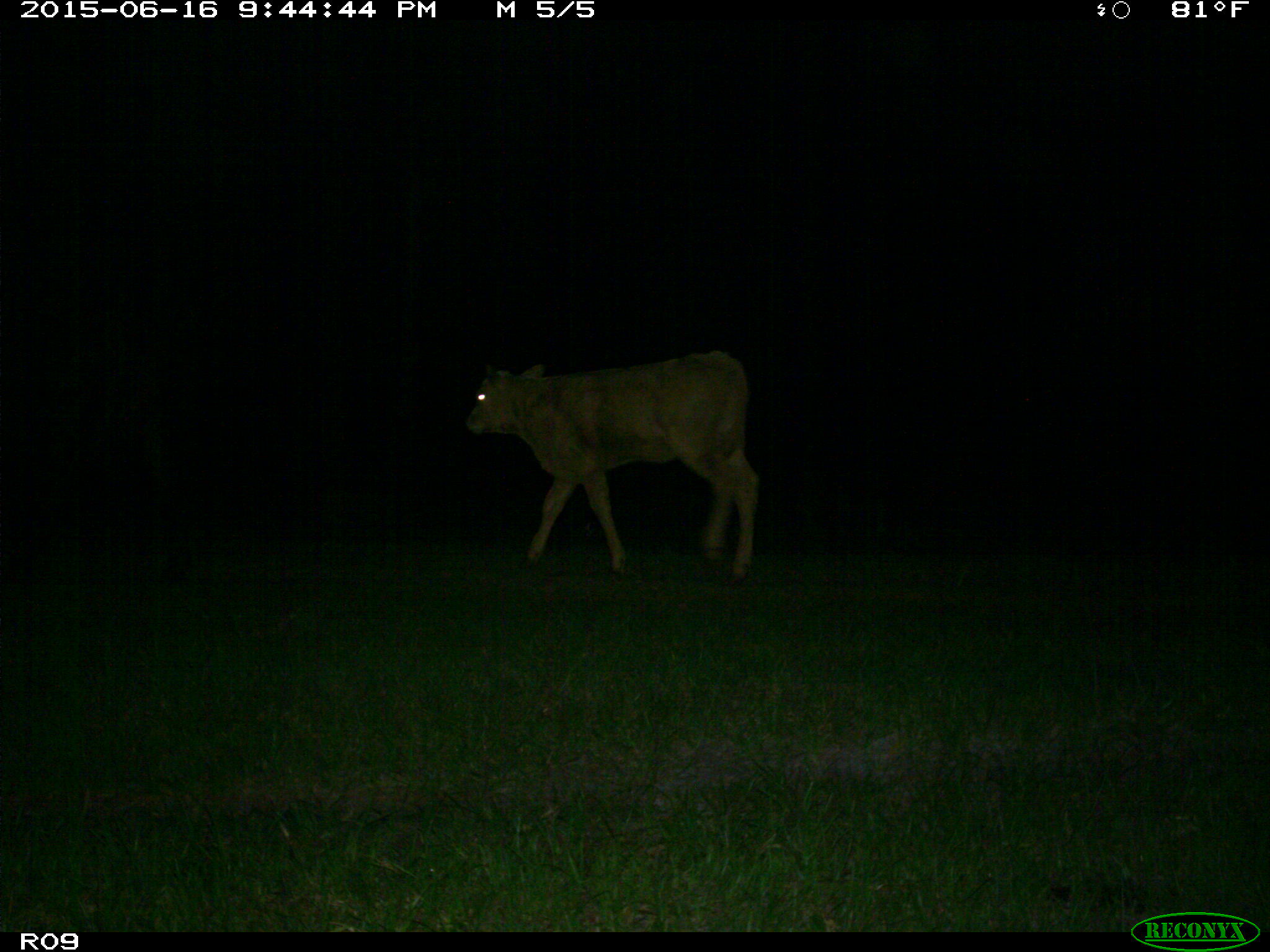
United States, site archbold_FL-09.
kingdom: Animalia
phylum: Chordata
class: Mammalia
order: Artiodactyla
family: Bovidae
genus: Bos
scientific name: Bos taurus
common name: domestic cow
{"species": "Bos taurus (domestic cow)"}